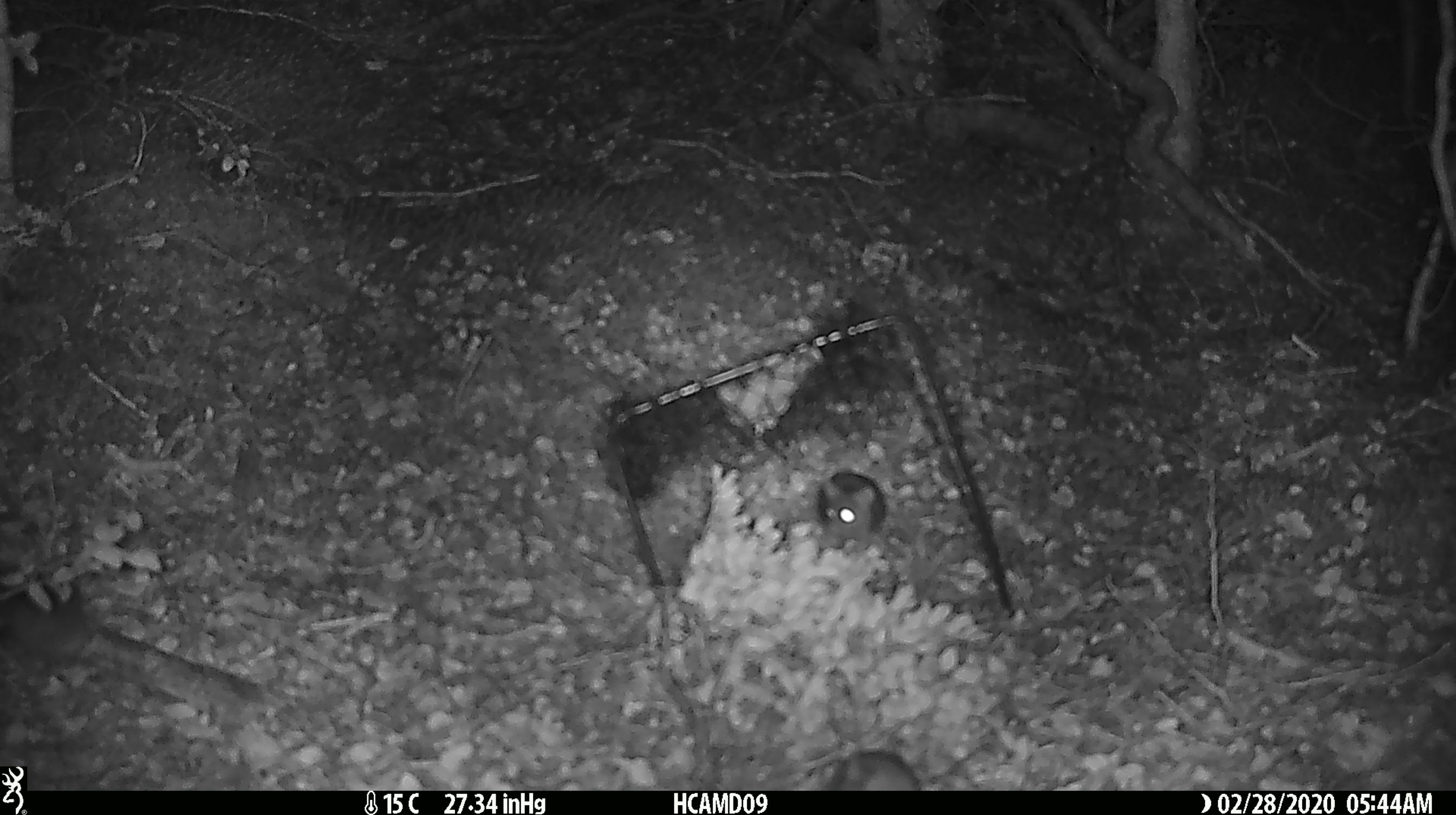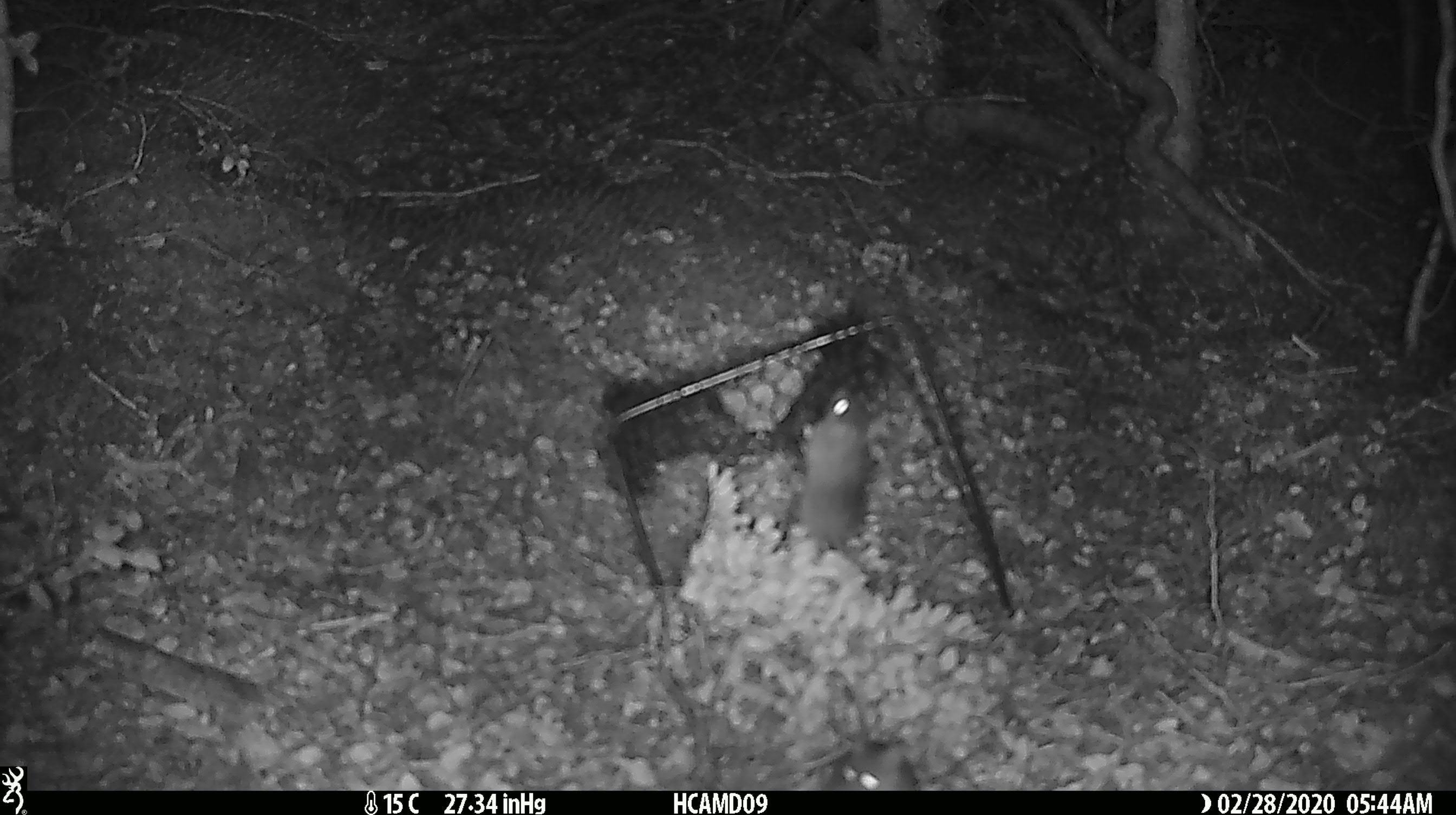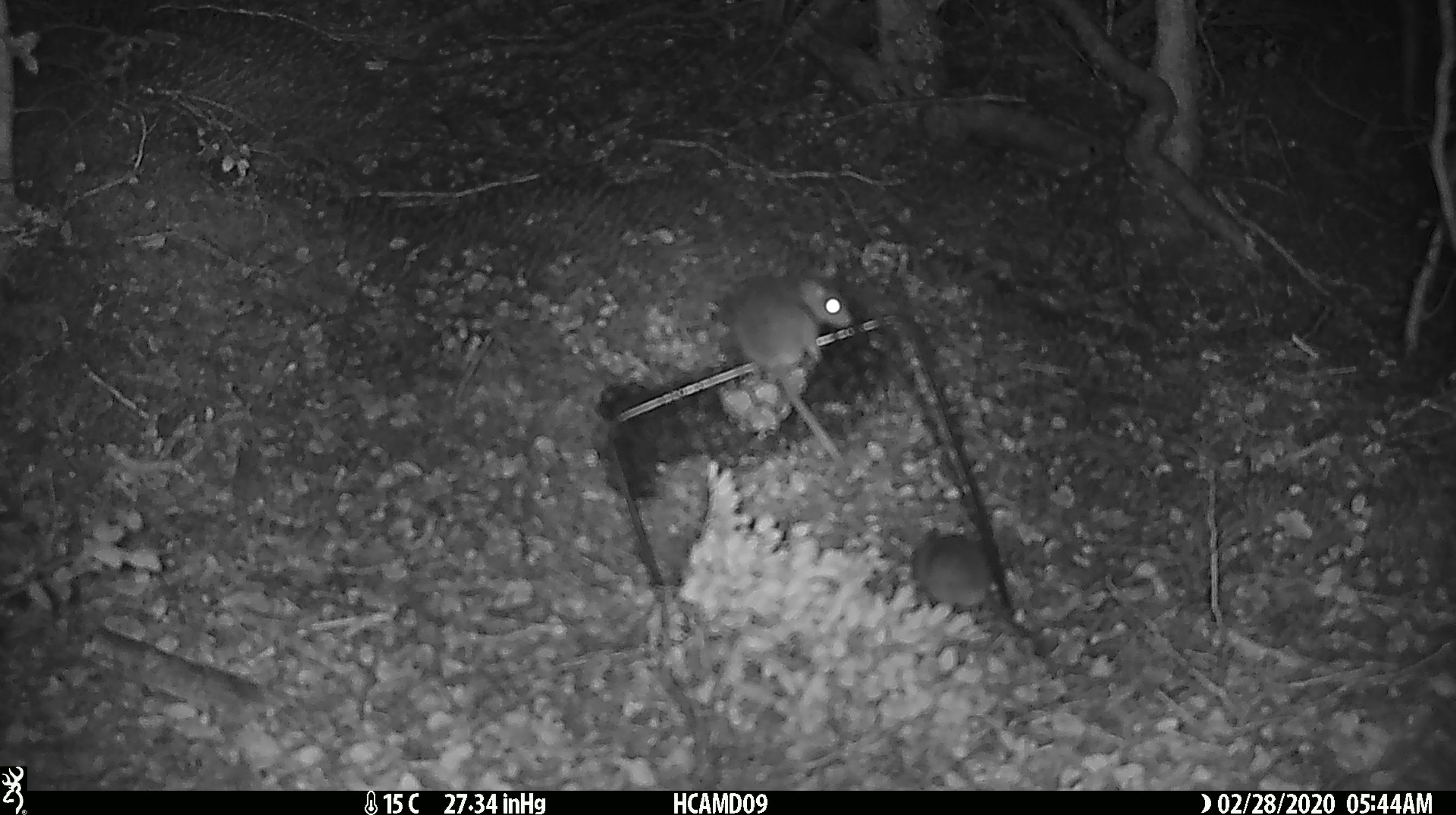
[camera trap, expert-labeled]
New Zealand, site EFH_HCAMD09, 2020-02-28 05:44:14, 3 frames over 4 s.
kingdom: Animalia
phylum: Chordata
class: Mammalia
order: Rodentia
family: Muridae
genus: Mus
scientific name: Mus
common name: mouse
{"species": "mouse (Mus)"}